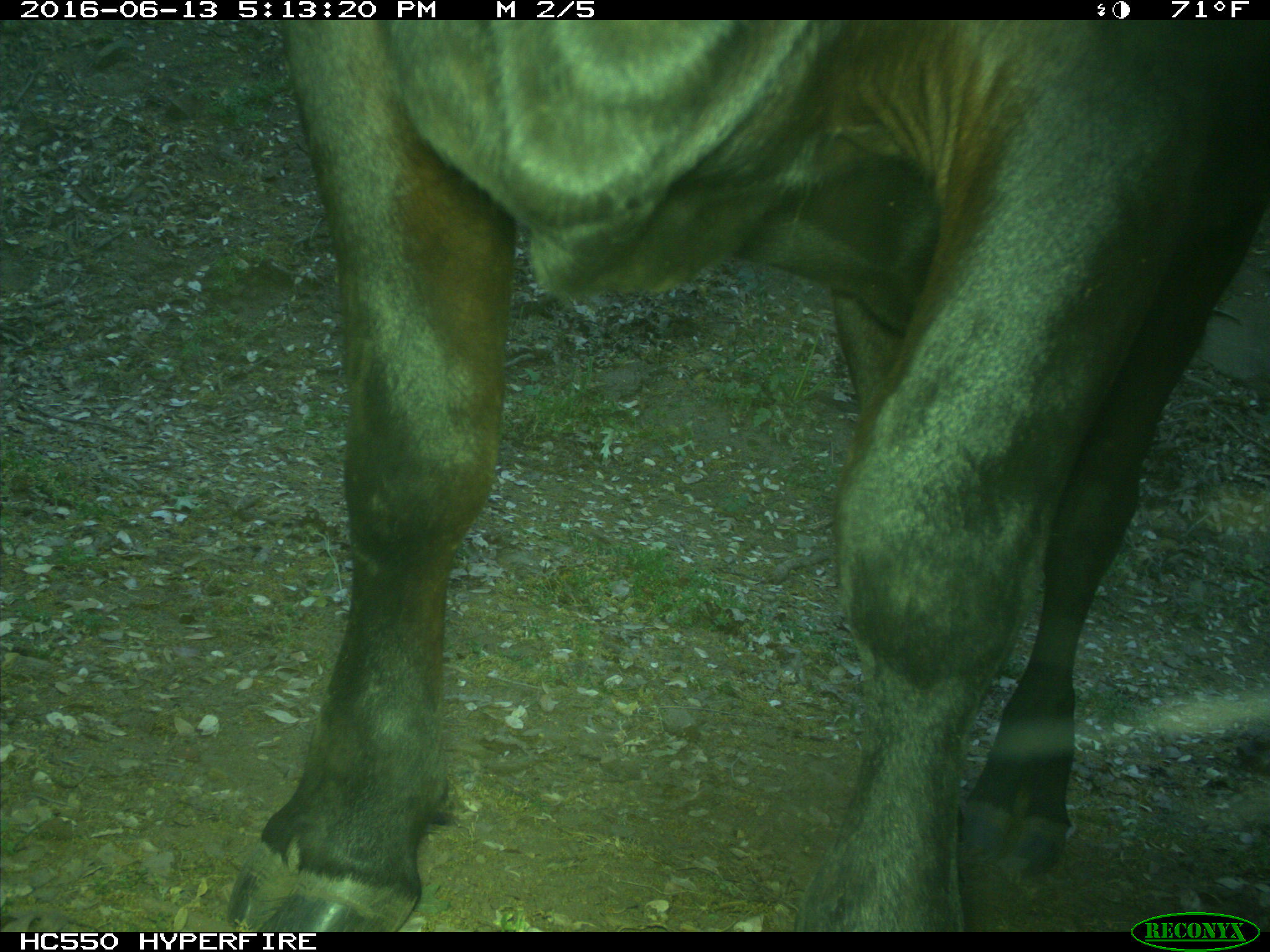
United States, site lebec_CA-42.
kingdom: Animalia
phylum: Chordata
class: Mammalia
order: Artiodactyla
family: Bovidae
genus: Bos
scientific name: Bos taurus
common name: domestic cow